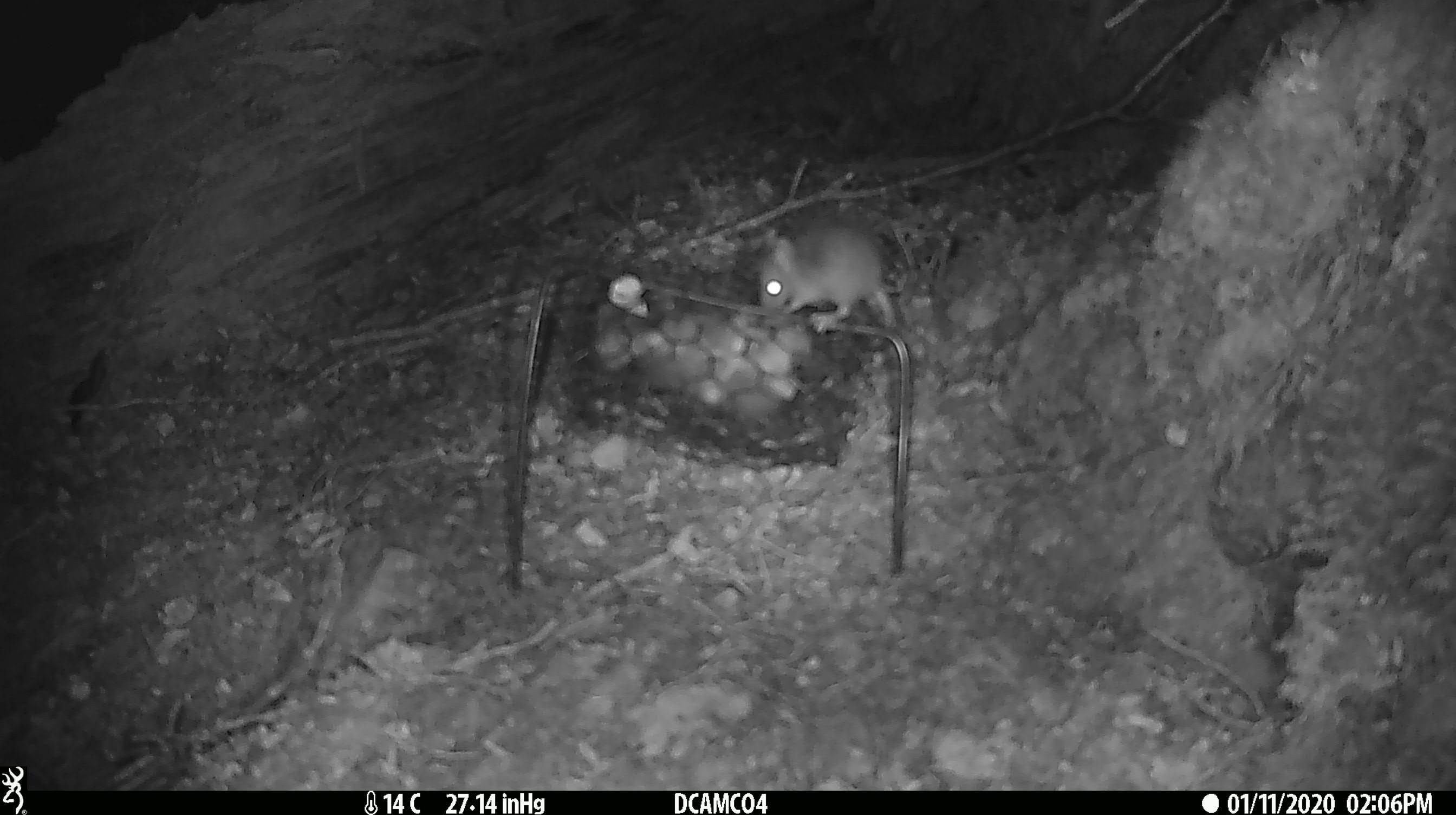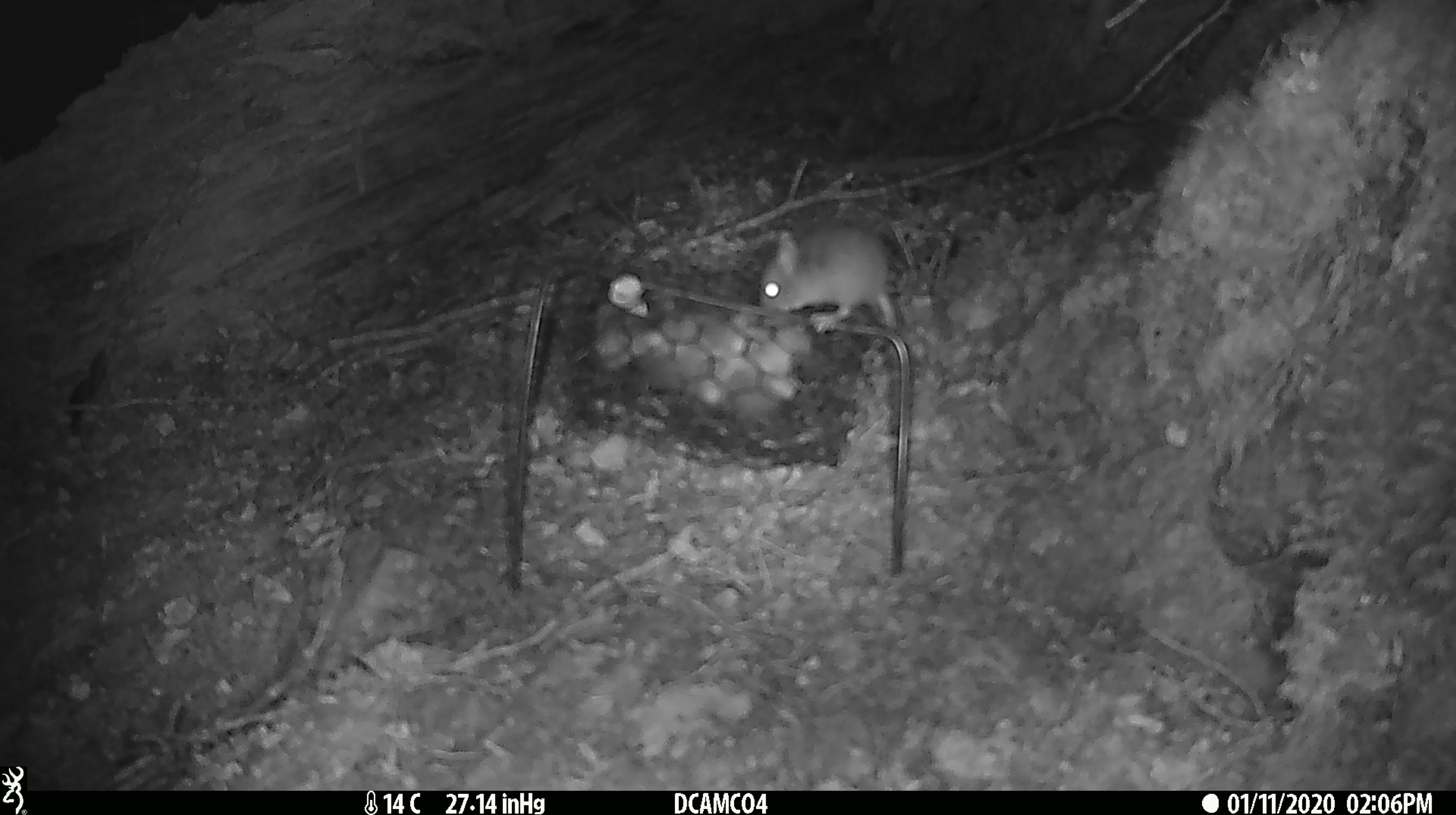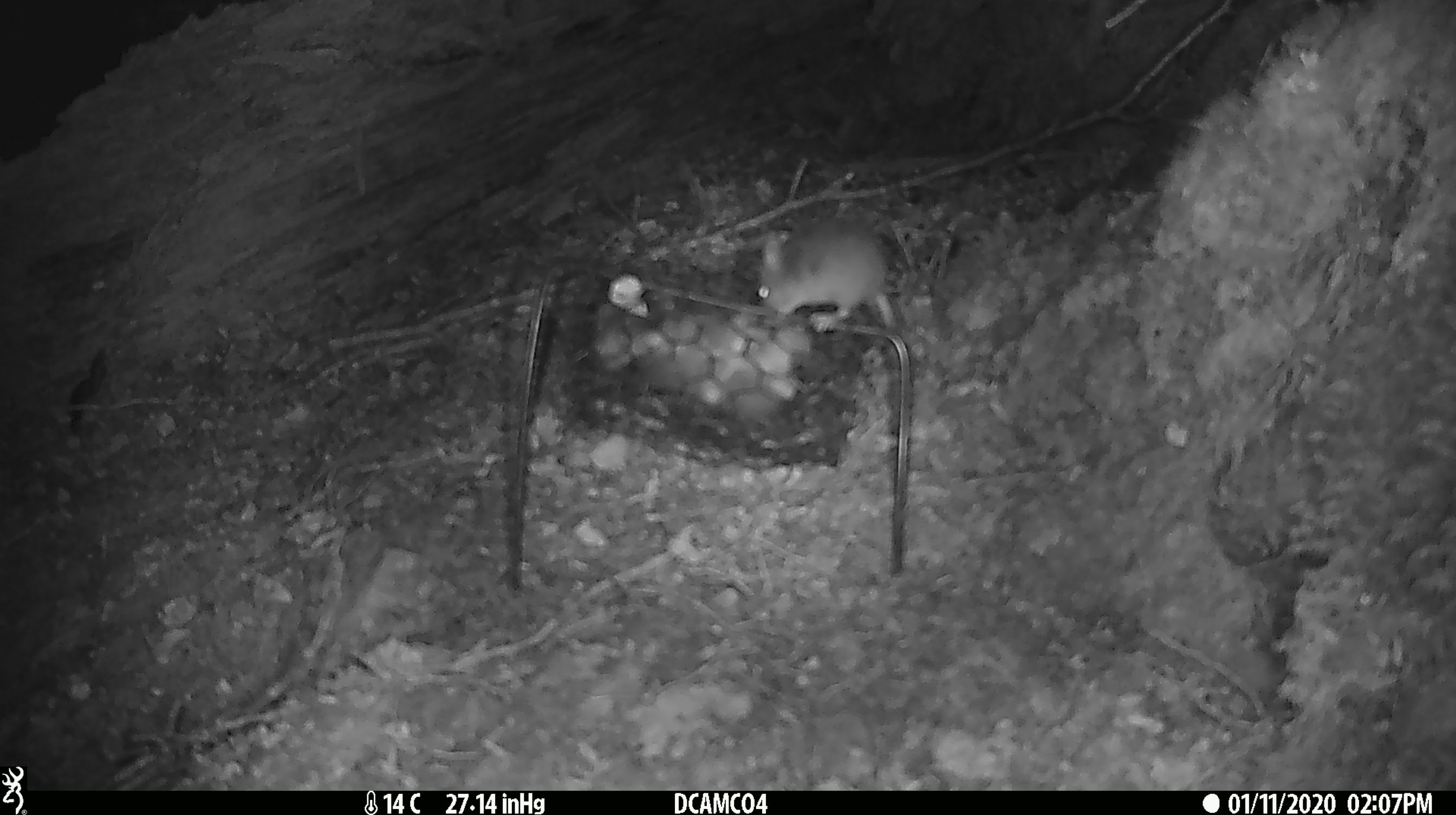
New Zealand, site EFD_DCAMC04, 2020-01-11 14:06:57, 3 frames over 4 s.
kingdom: Animalia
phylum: Chordata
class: Mammalia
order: Rodentia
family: Muridae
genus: Mus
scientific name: Mus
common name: mouse